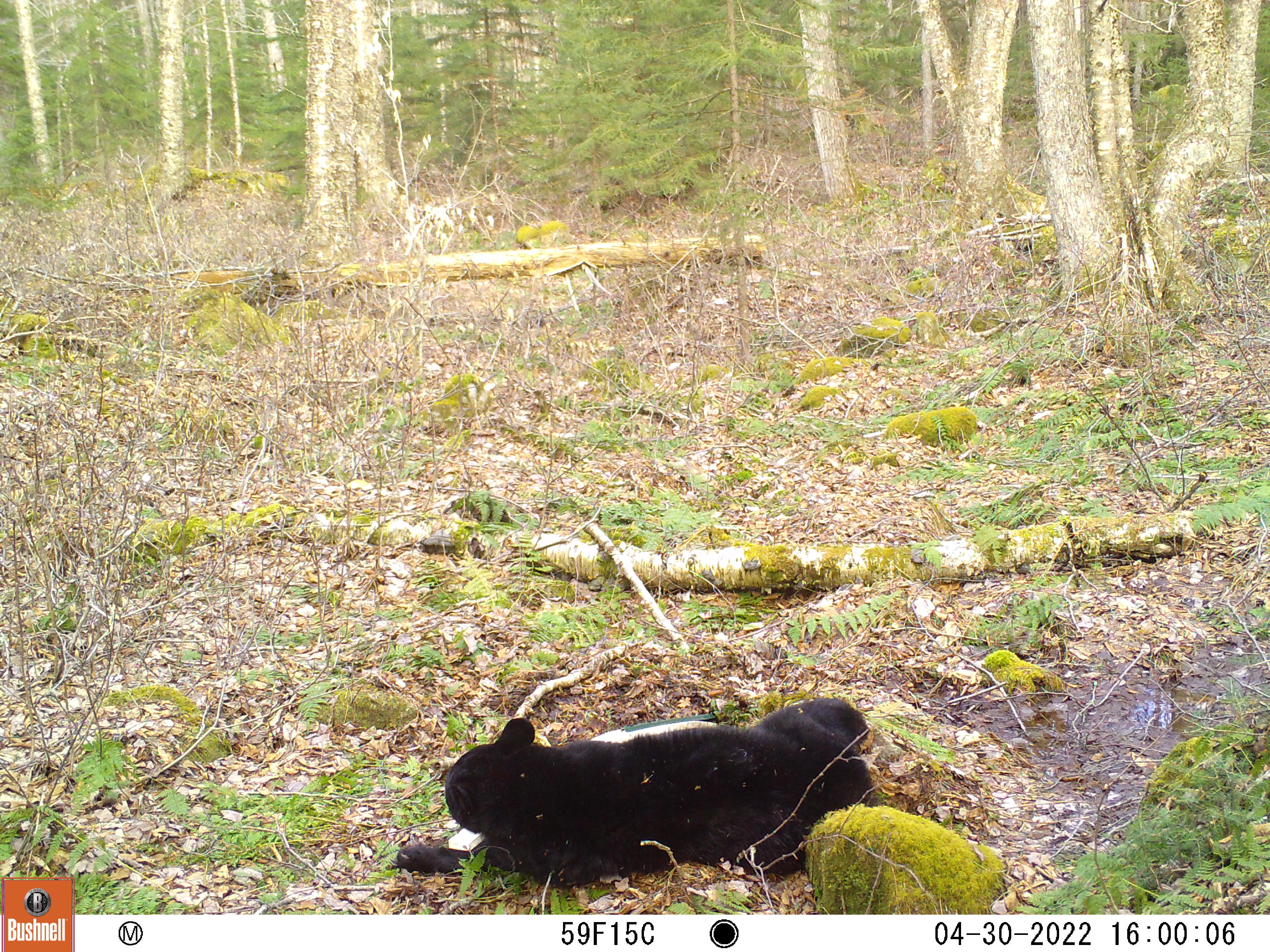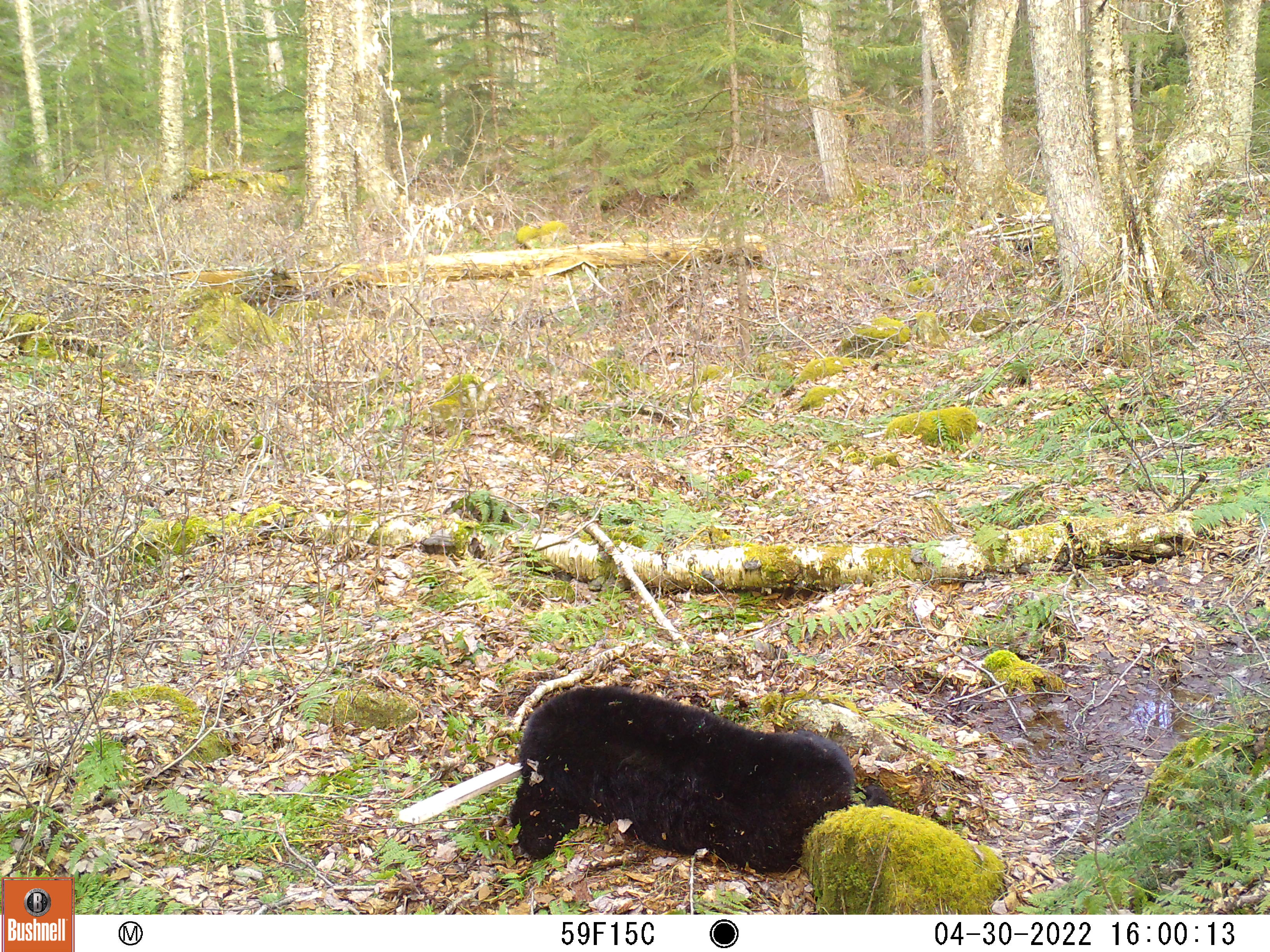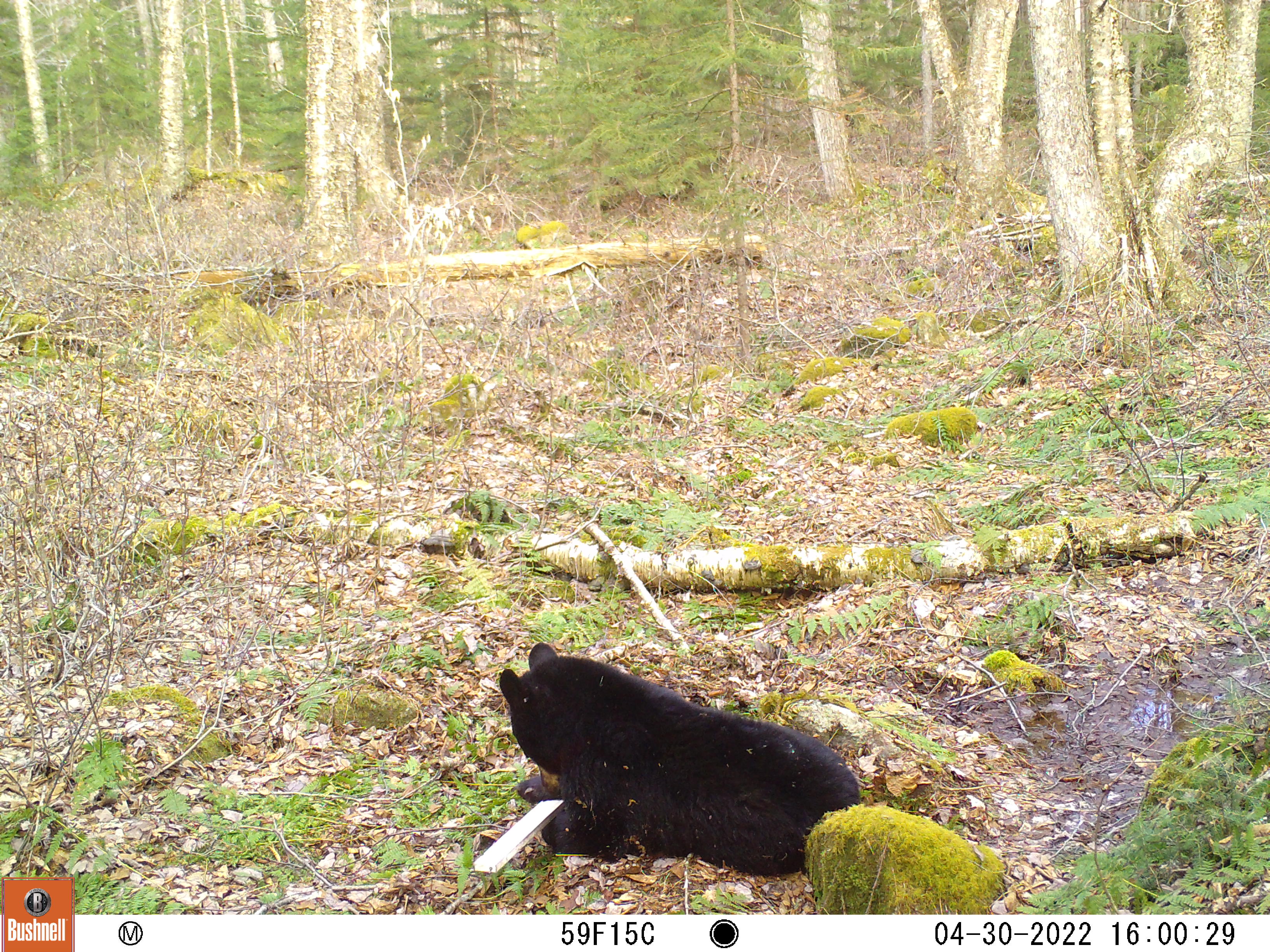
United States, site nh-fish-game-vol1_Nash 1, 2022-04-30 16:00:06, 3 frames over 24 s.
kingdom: Animalia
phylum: Chordata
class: Mammalia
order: Carnivora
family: Ursidae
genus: Ursus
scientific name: Ursus americanus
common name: black bear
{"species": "black bear (Ursus americanus)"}